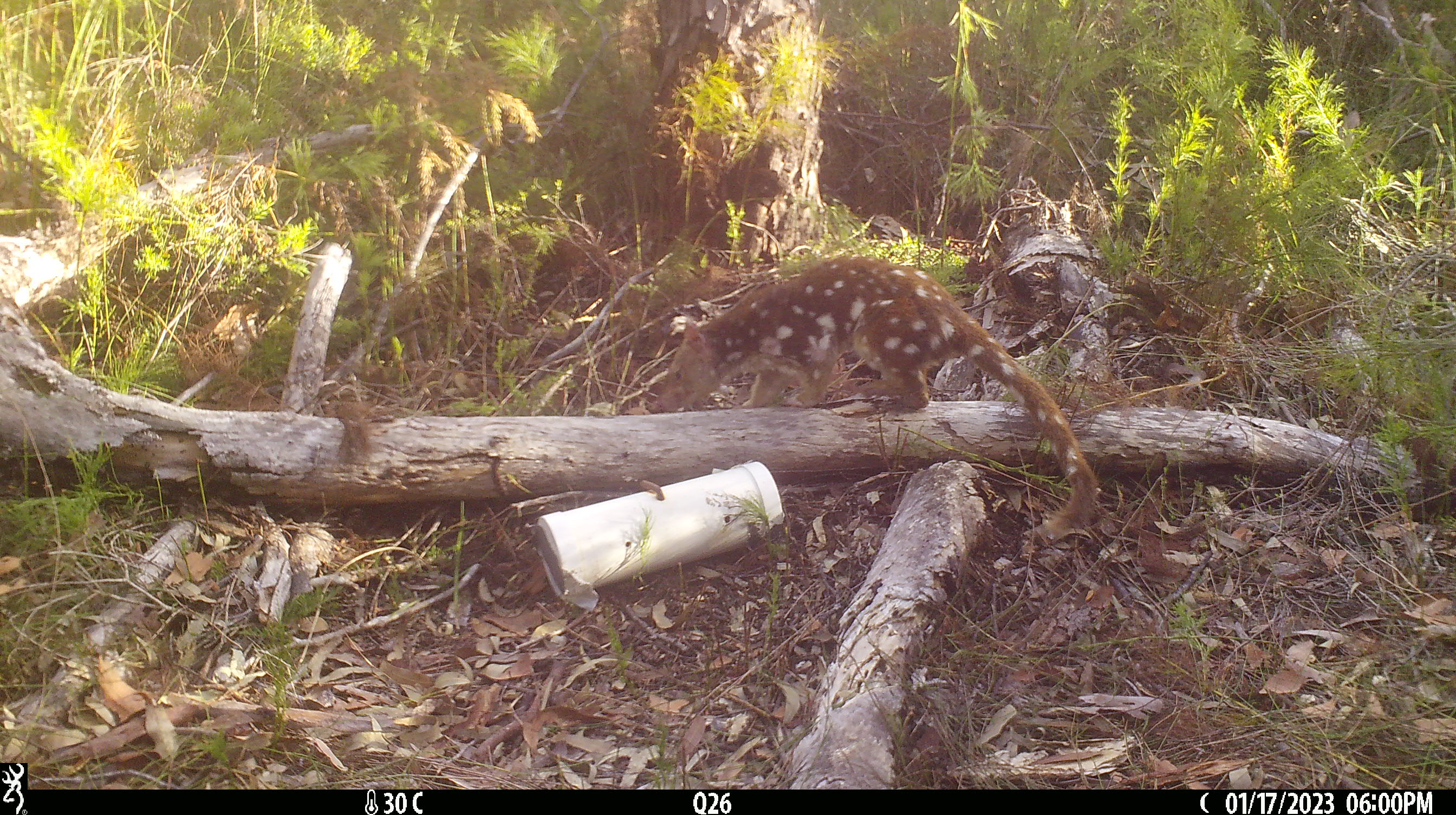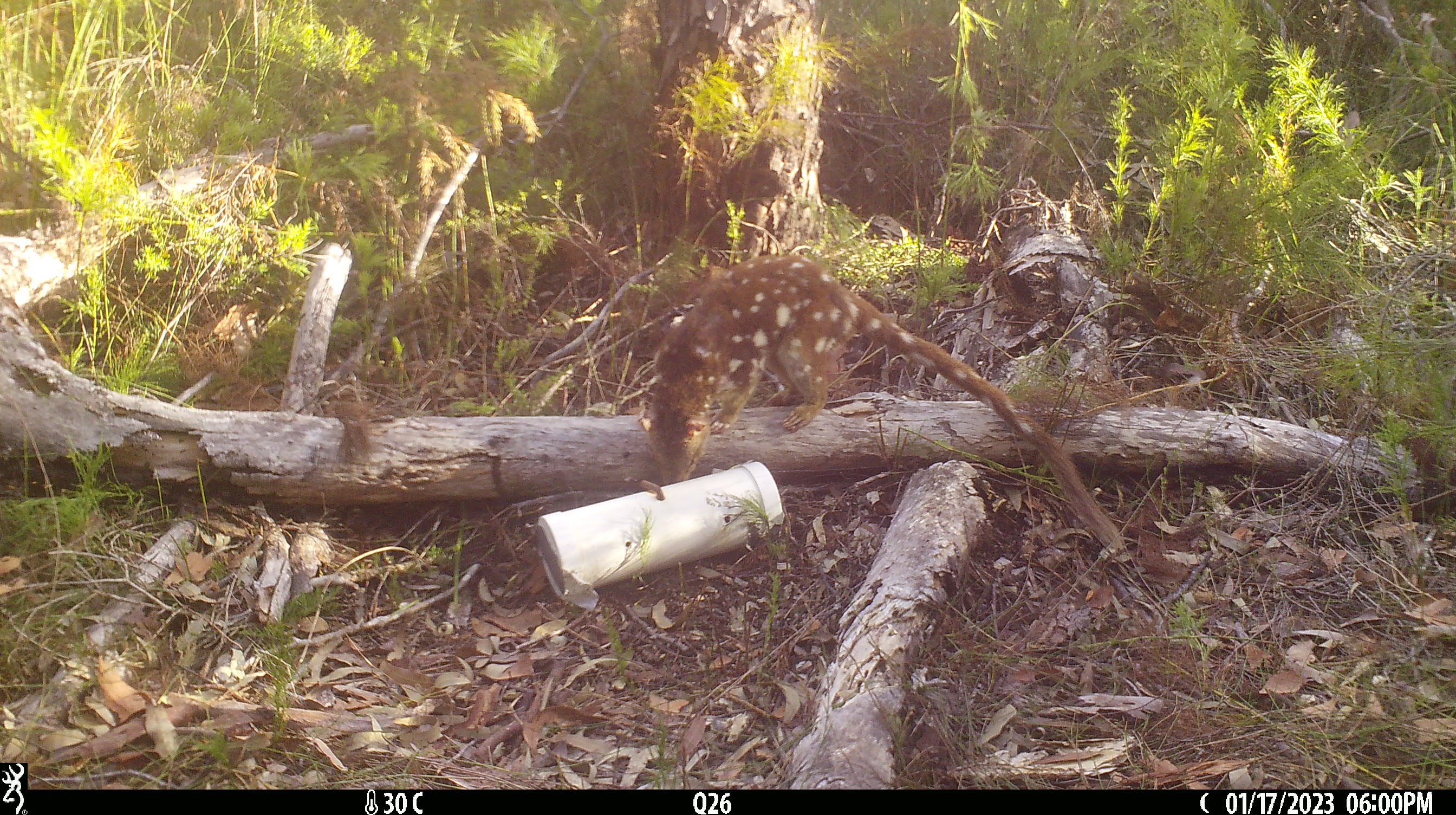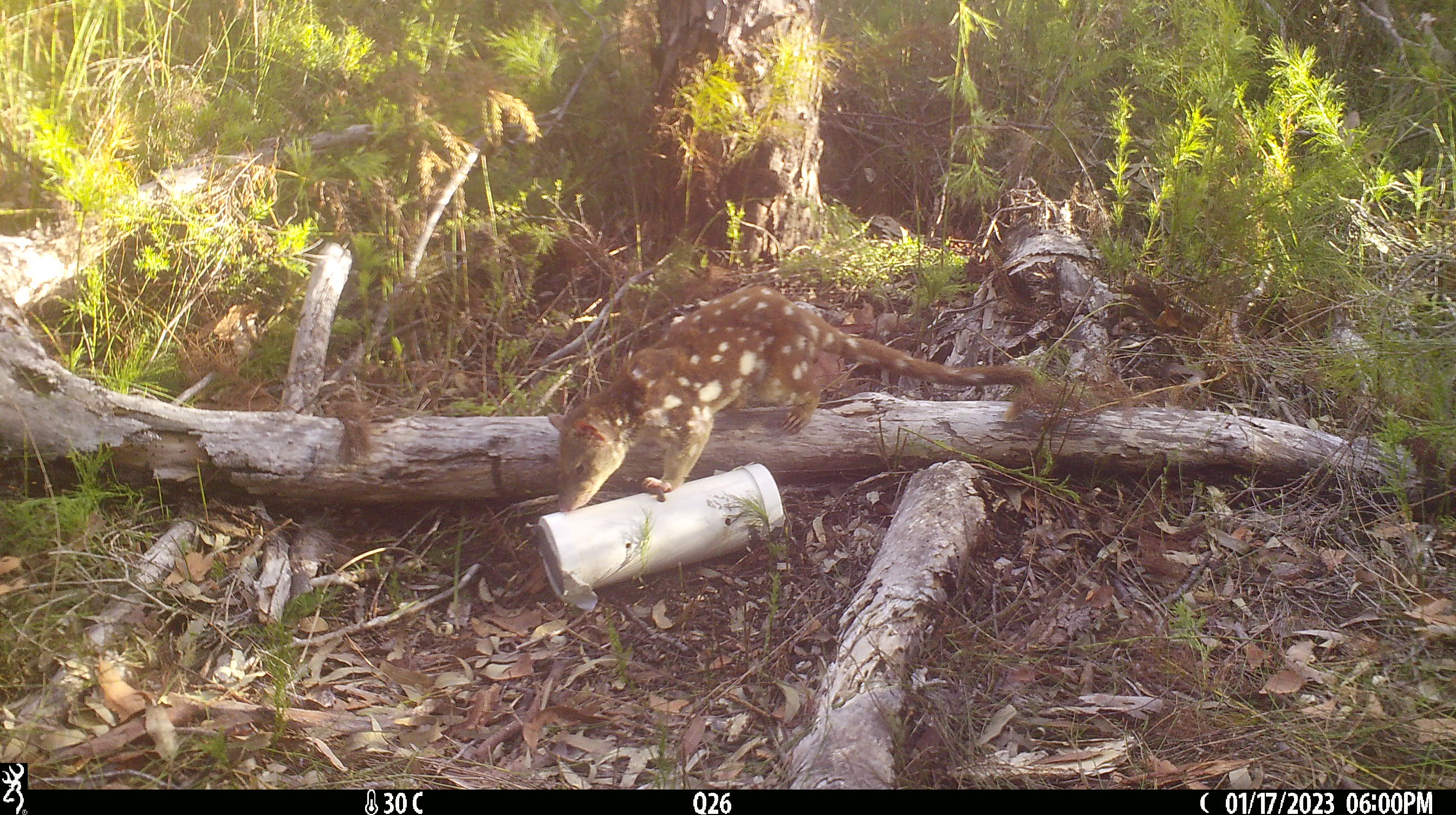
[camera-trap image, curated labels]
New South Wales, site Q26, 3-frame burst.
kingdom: Animalia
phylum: Chordata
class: Mammalia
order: Dasyuromorphia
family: Dasyuridae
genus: Dasyurus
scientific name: Dasyurus maculatus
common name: spotted-tailed quoll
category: quoll